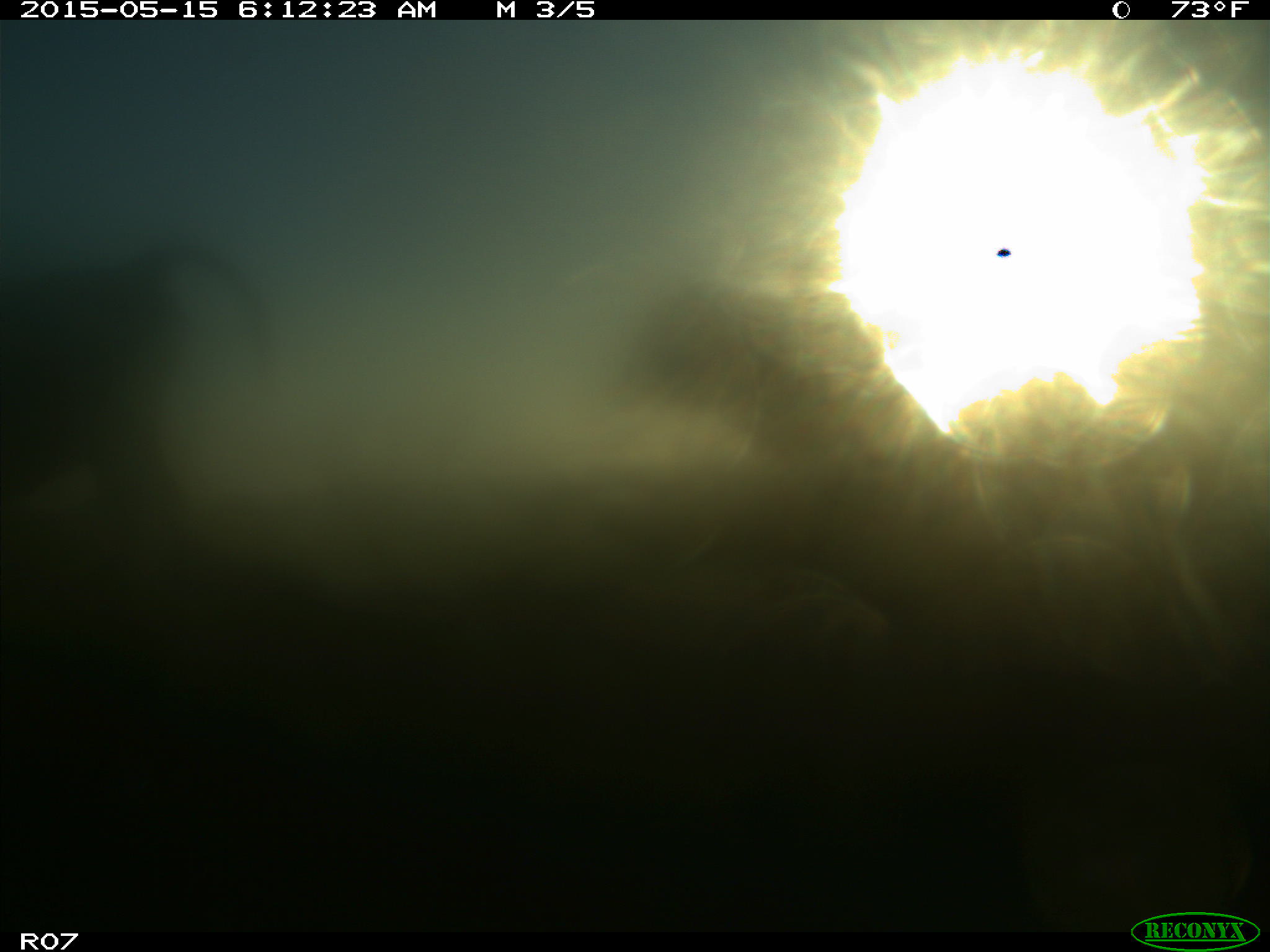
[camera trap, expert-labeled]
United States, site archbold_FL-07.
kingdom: Animalia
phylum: Chordata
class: Mammalia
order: Artiodactyla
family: Bovidae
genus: Bos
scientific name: Bos taurus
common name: domestic cow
Bos taurus (domestic cow).